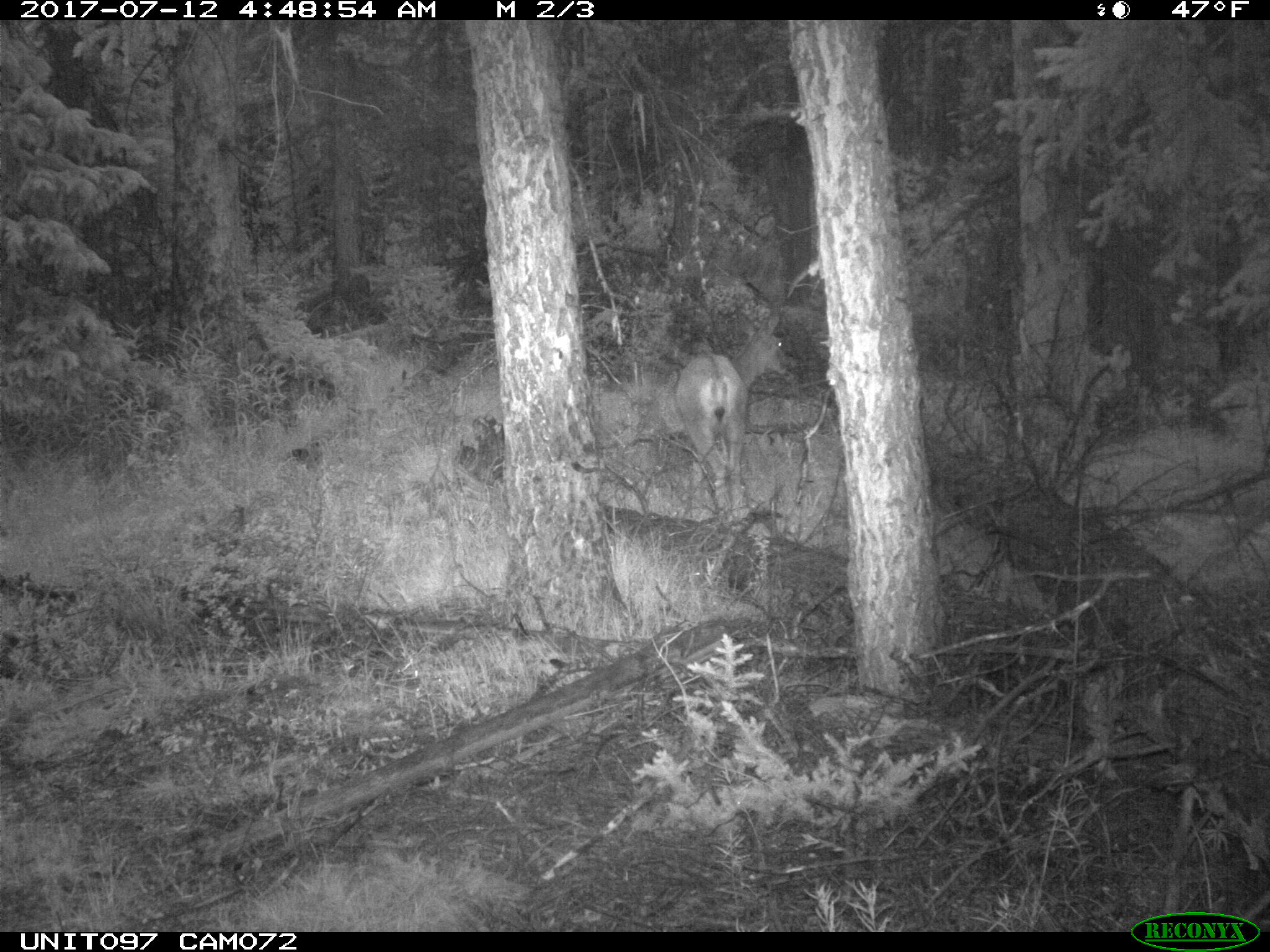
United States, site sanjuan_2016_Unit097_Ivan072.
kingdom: Animalia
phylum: Chordata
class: Mammalia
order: Artiodactyla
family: Cervidae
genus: Odocoileus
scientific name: Odocoileus hemionus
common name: mule deer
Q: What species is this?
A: Odocoileus hemionus (mule deer).